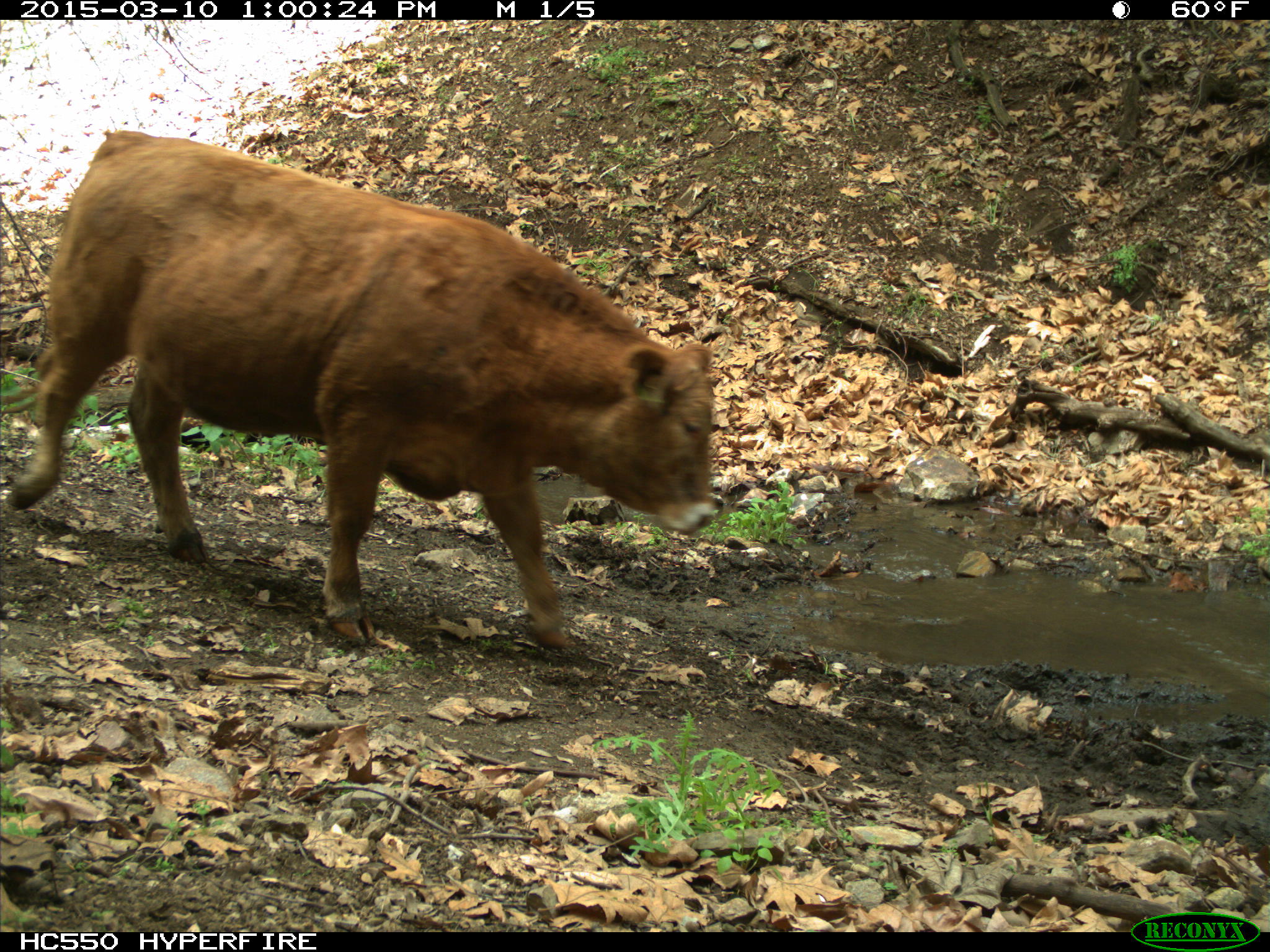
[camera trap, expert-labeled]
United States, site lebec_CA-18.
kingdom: Animalia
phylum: Chordata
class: Mammalia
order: Artiodactyla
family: Bovidae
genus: Bos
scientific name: Bos taurus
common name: domestic cow